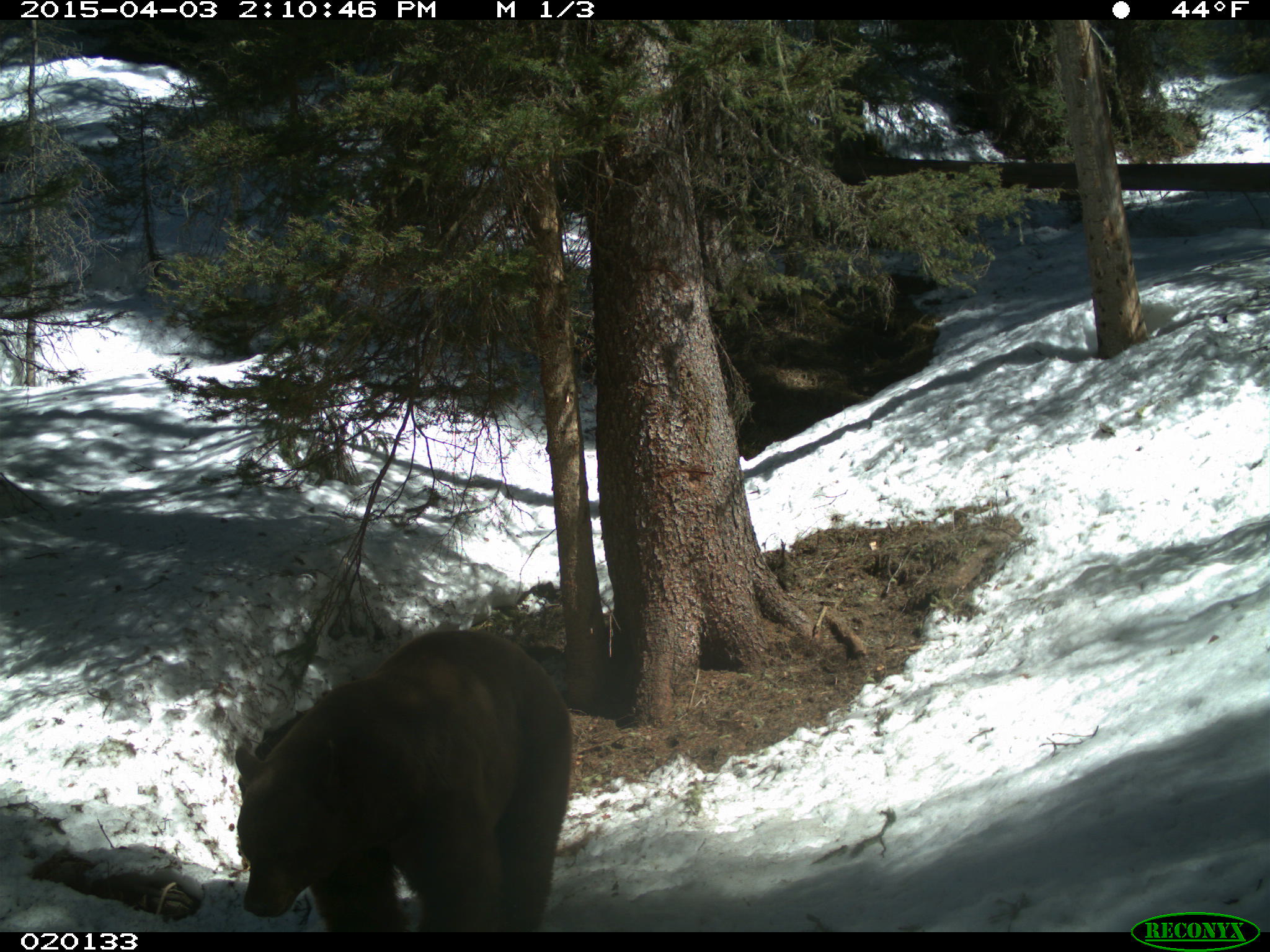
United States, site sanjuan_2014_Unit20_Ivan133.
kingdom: Animalia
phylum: Chordata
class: Mammalia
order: Carnivora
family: Ursidae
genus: Ursus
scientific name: Ursus americanus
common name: american black bear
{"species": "Ursus americanus (american black bear)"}